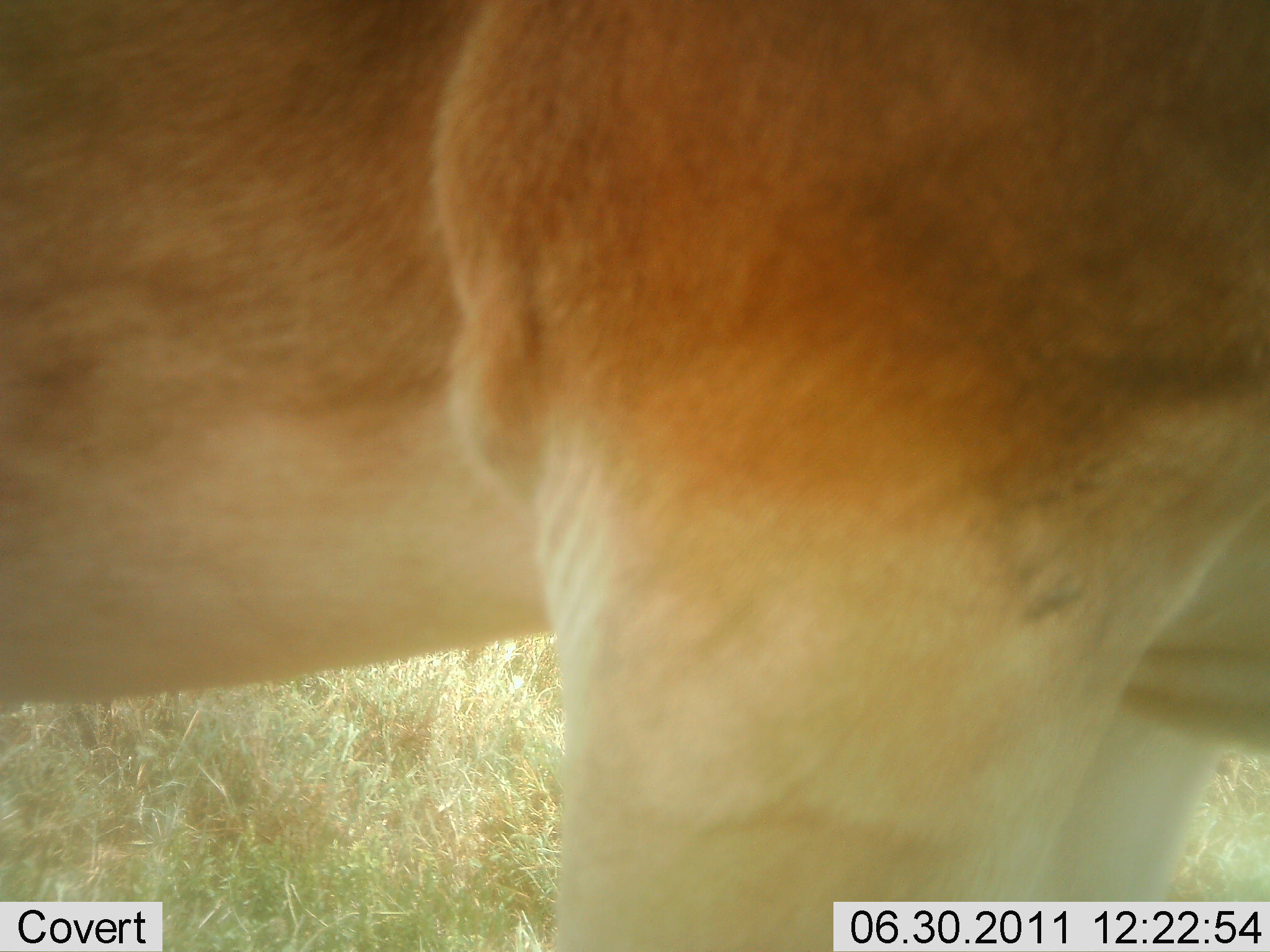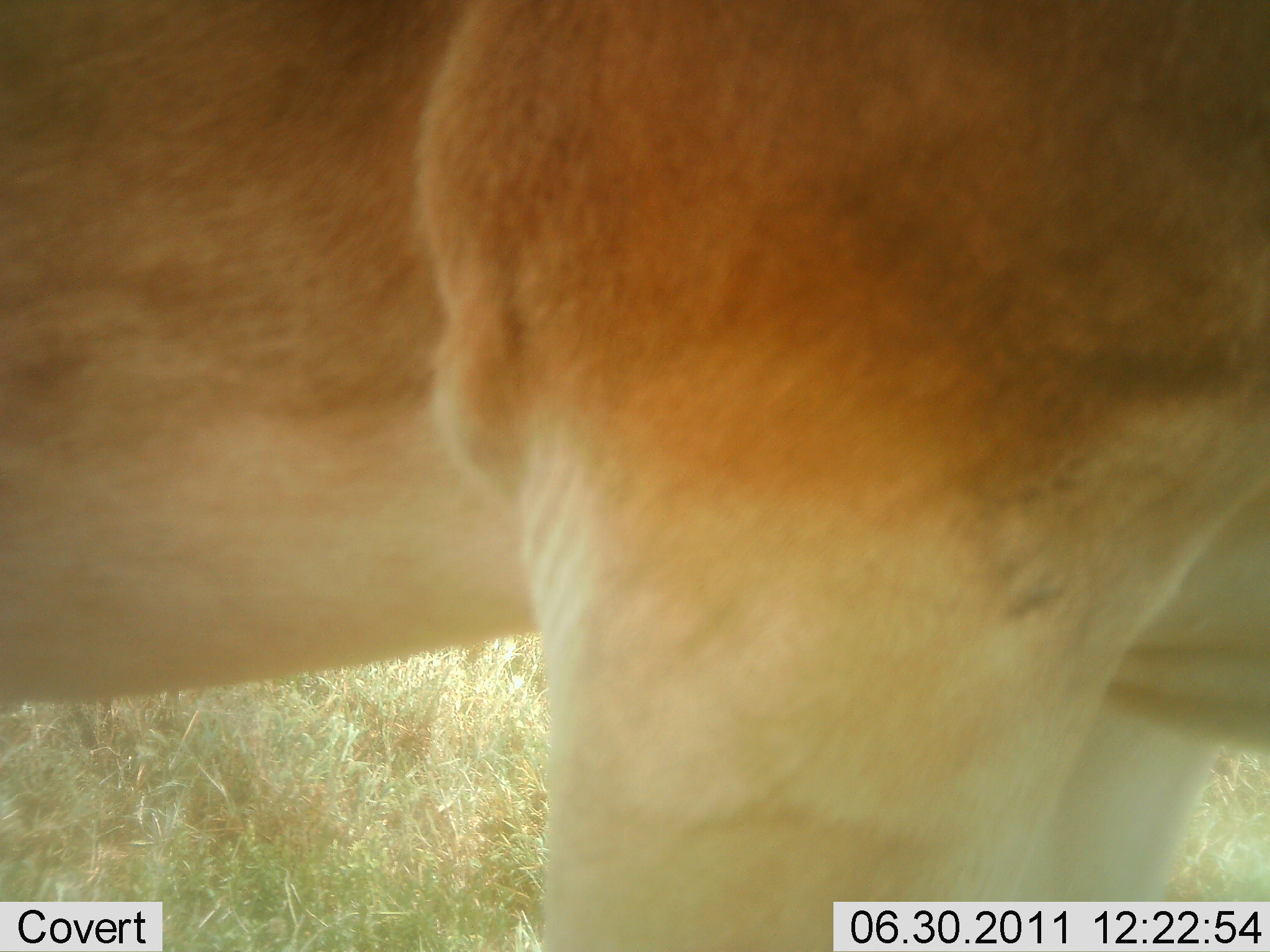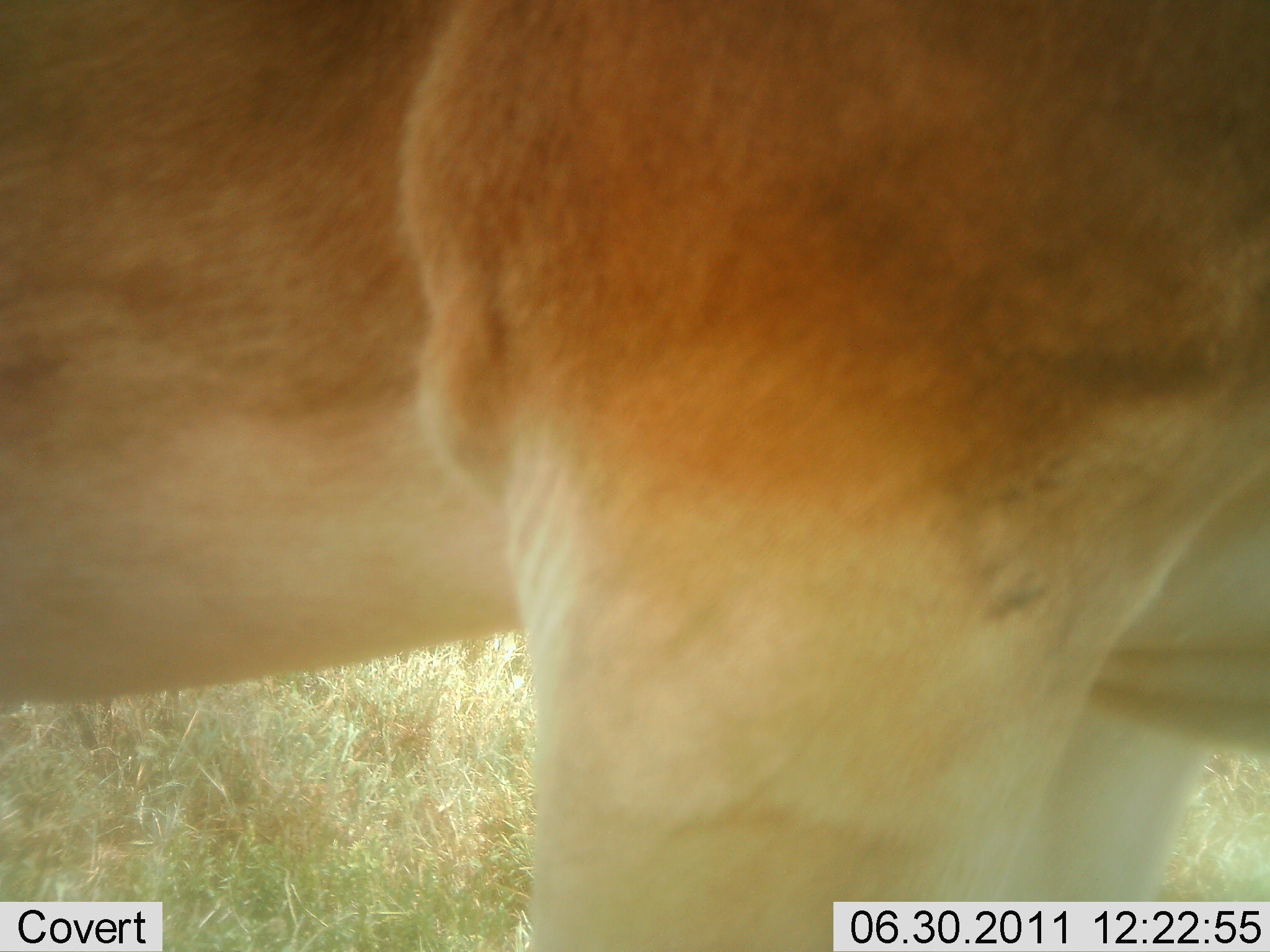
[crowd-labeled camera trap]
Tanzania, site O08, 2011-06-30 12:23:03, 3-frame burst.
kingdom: Animalia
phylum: Chordata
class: Mammalia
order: Carnivora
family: Felidae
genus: Panthera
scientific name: Panthera leo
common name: lion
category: lionfemale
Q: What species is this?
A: Lionfemale (lion) (Panthera leo).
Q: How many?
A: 1.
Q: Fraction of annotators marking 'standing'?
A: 100%.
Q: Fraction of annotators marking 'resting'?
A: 0%.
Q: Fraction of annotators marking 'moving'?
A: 0%.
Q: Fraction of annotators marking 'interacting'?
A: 0%.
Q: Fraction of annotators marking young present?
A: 0%.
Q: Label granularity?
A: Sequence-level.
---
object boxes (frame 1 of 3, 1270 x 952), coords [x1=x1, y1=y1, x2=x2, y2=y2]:
animal: [x1=2, y1=0, x2=1270, y2=951]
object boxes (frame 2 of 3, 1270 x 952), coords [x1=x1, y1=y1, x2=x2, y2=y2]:
animal: [x1=1, y1=1, x2=1270, y2=952]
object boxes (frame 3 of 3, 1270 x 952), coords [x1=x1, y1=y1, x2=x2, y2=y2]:
animal: [x1=0, y1=0, x2=1270, y2=952]